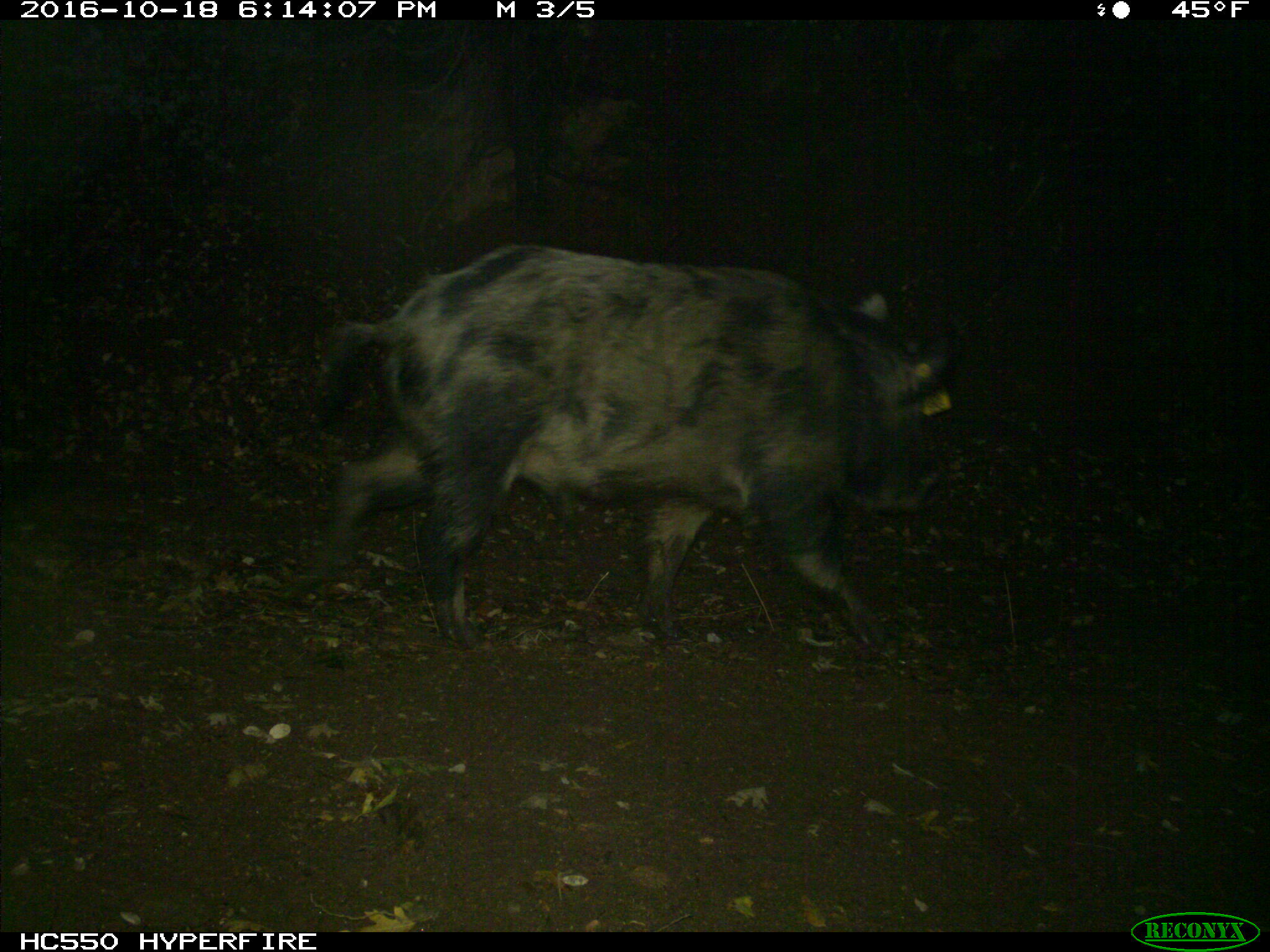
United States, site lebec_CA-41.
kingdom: Animalia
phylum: Chordata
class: Mammalia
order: Artiodactyla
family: Suidae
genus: Sus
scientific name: Sus scrofa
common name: wild boar